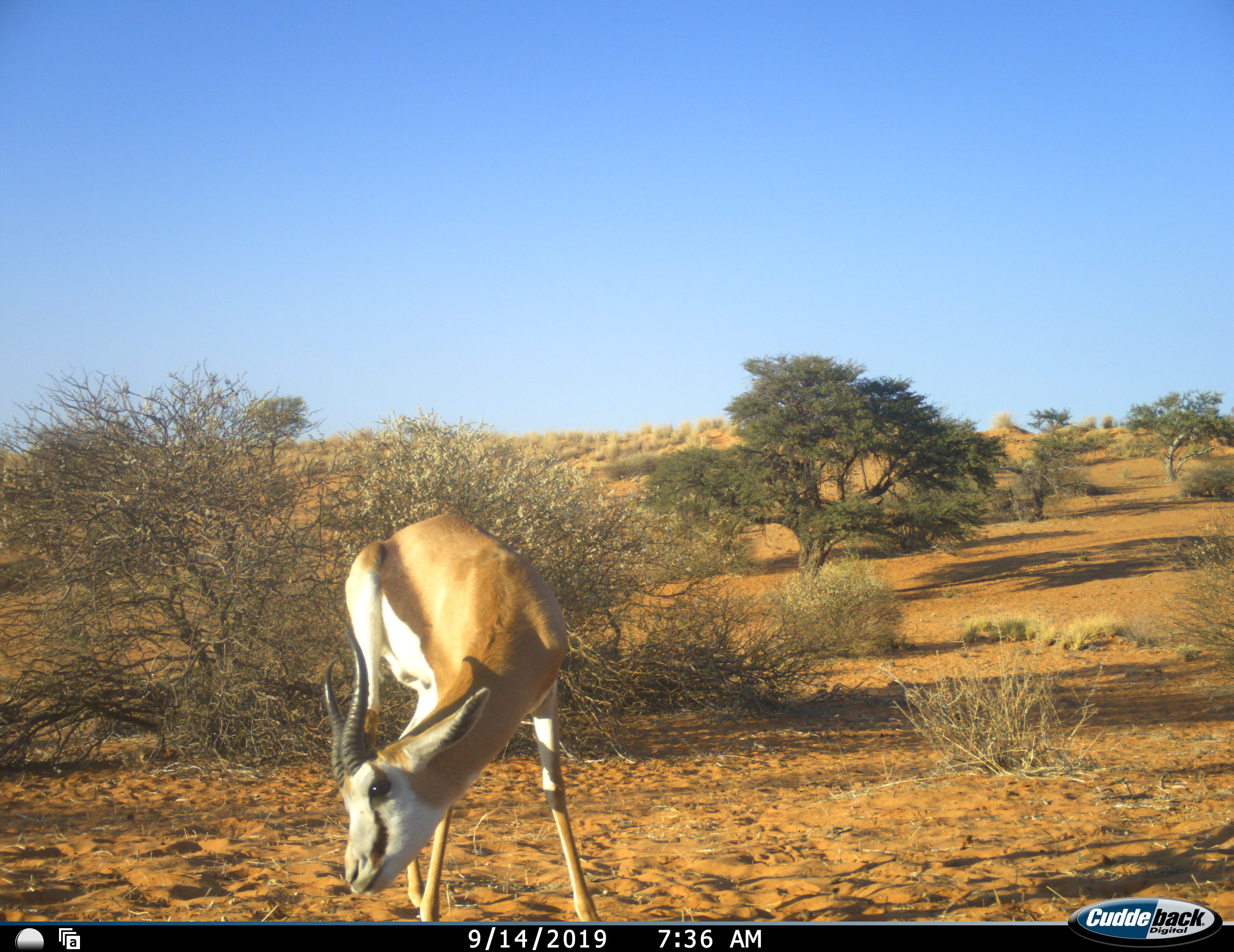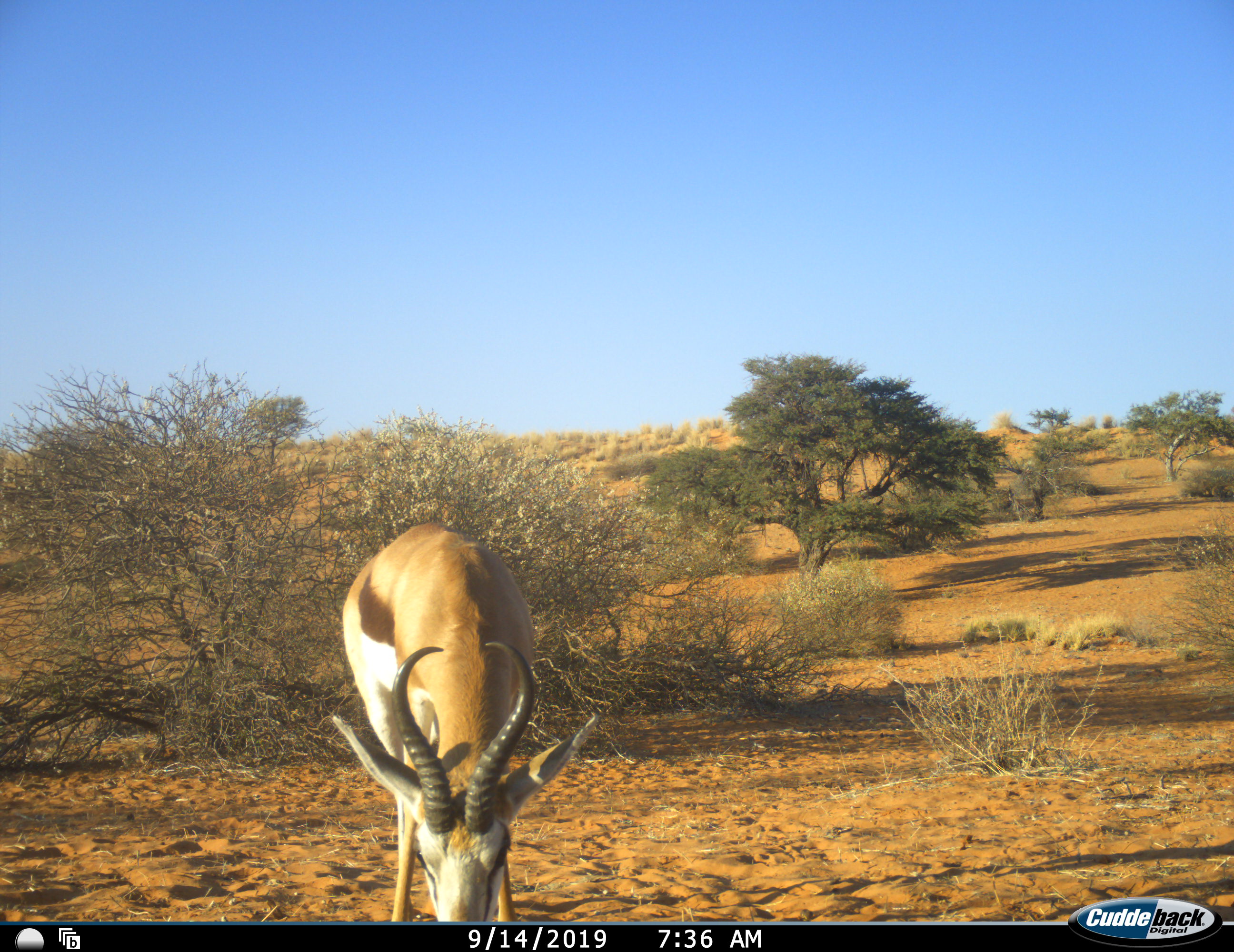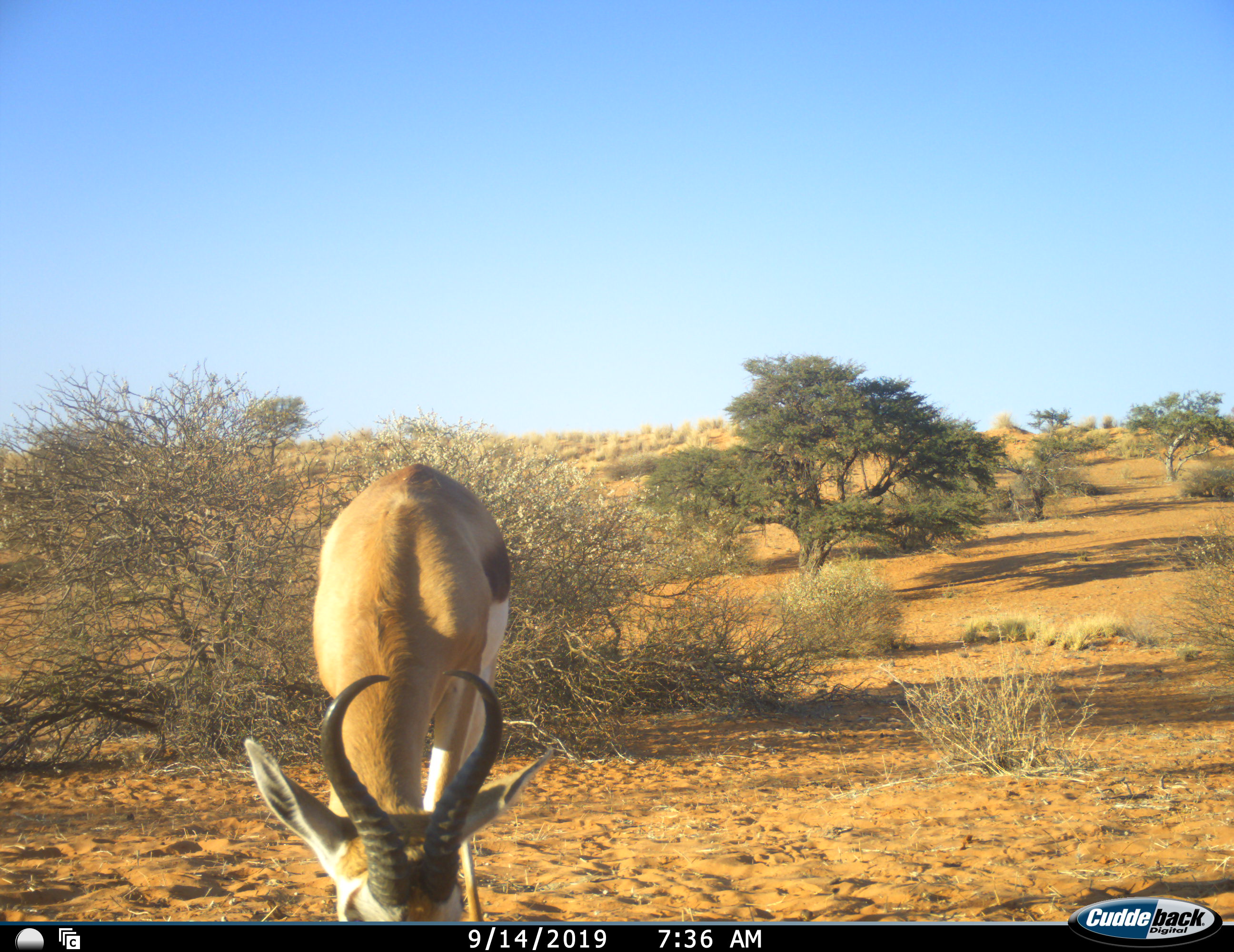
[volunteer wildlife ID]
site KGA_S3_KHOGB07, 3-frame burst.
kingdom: Animalia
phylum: Chordata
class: Mammalia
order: Artiodactyla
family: Bovidae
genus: Antidorcas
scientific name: Antidorcas marsupialis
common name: springbok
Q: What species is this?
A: Springbok (Antidorcas marsupialis).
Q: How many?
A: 1.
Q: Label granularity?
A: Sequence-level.